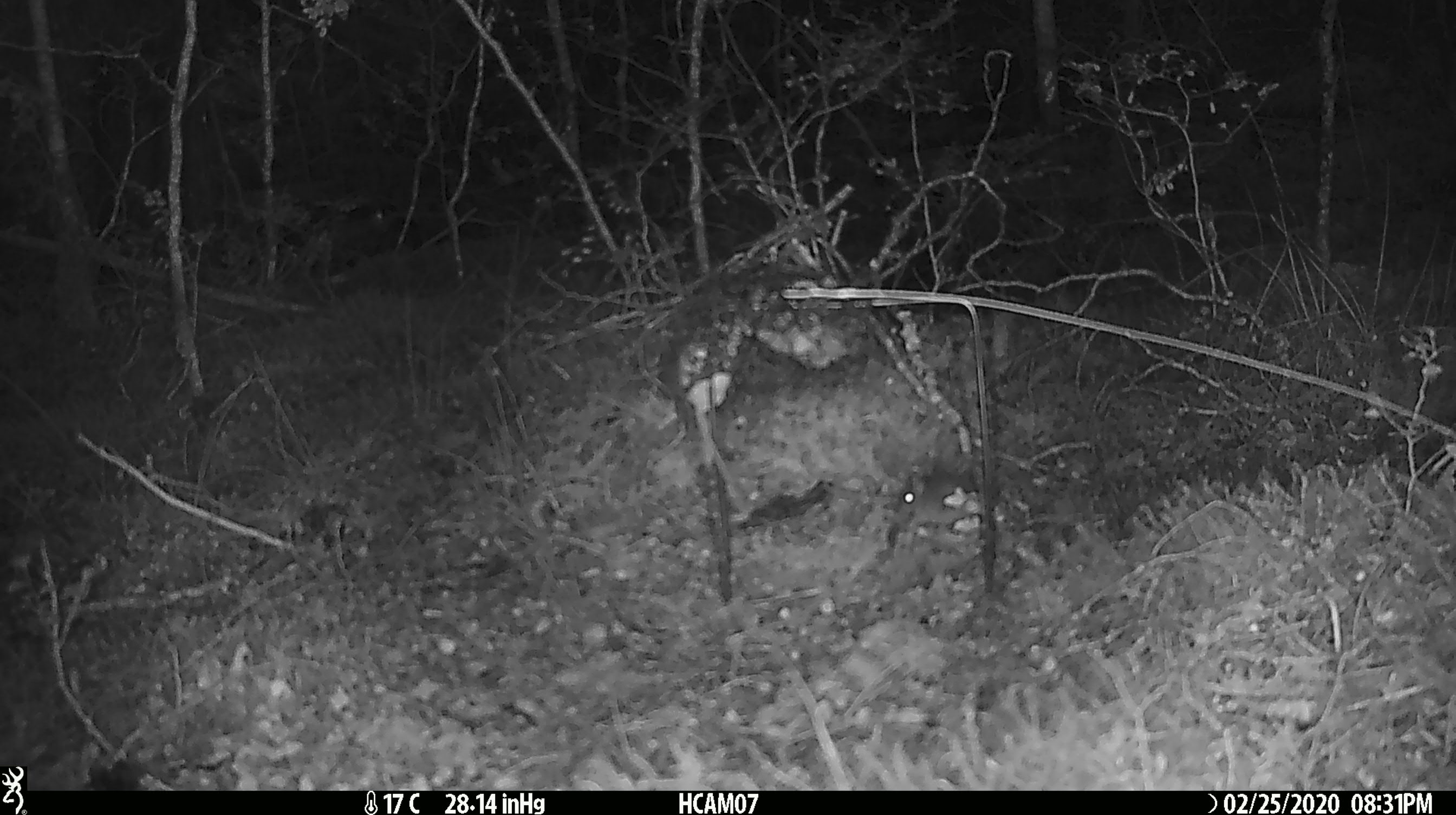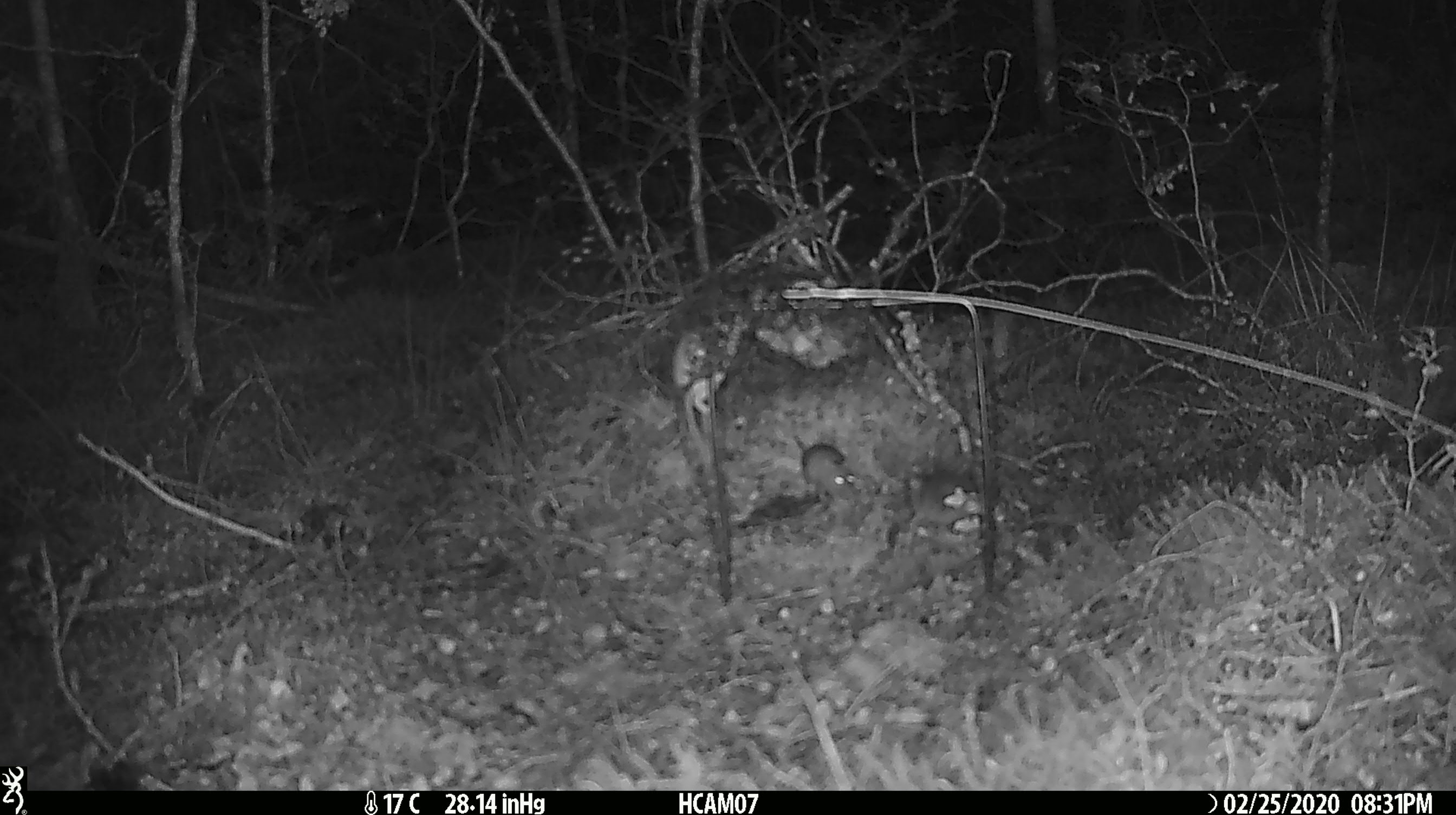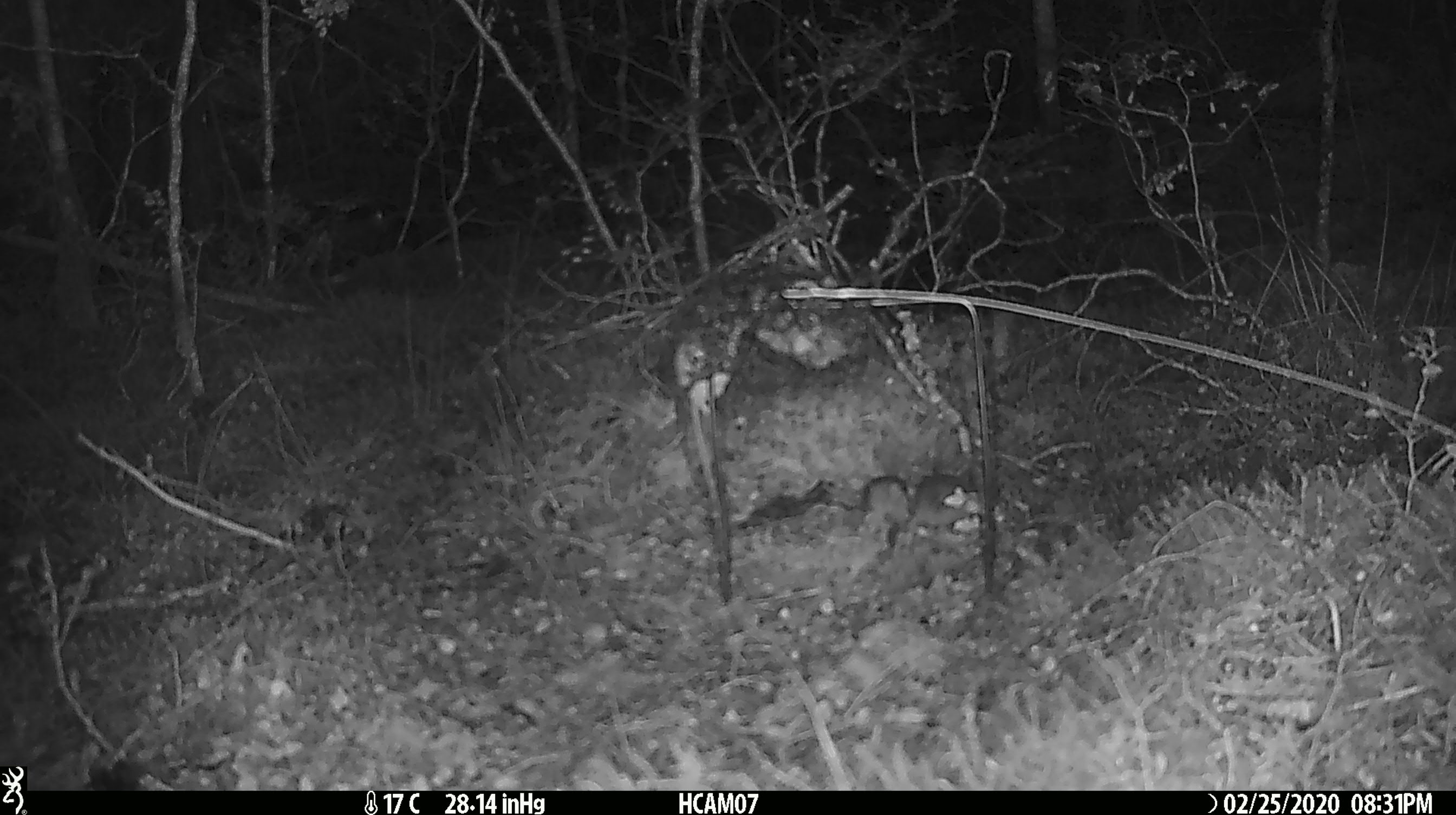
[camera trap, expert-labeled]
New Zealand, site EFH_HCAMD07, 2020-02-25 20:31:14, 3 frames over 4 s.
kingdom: Animalia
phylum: Chordata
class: Mammalia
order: Rodentia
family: Muridae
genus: Mus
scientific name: Mus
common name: mouse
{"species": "mouse (Mus)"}